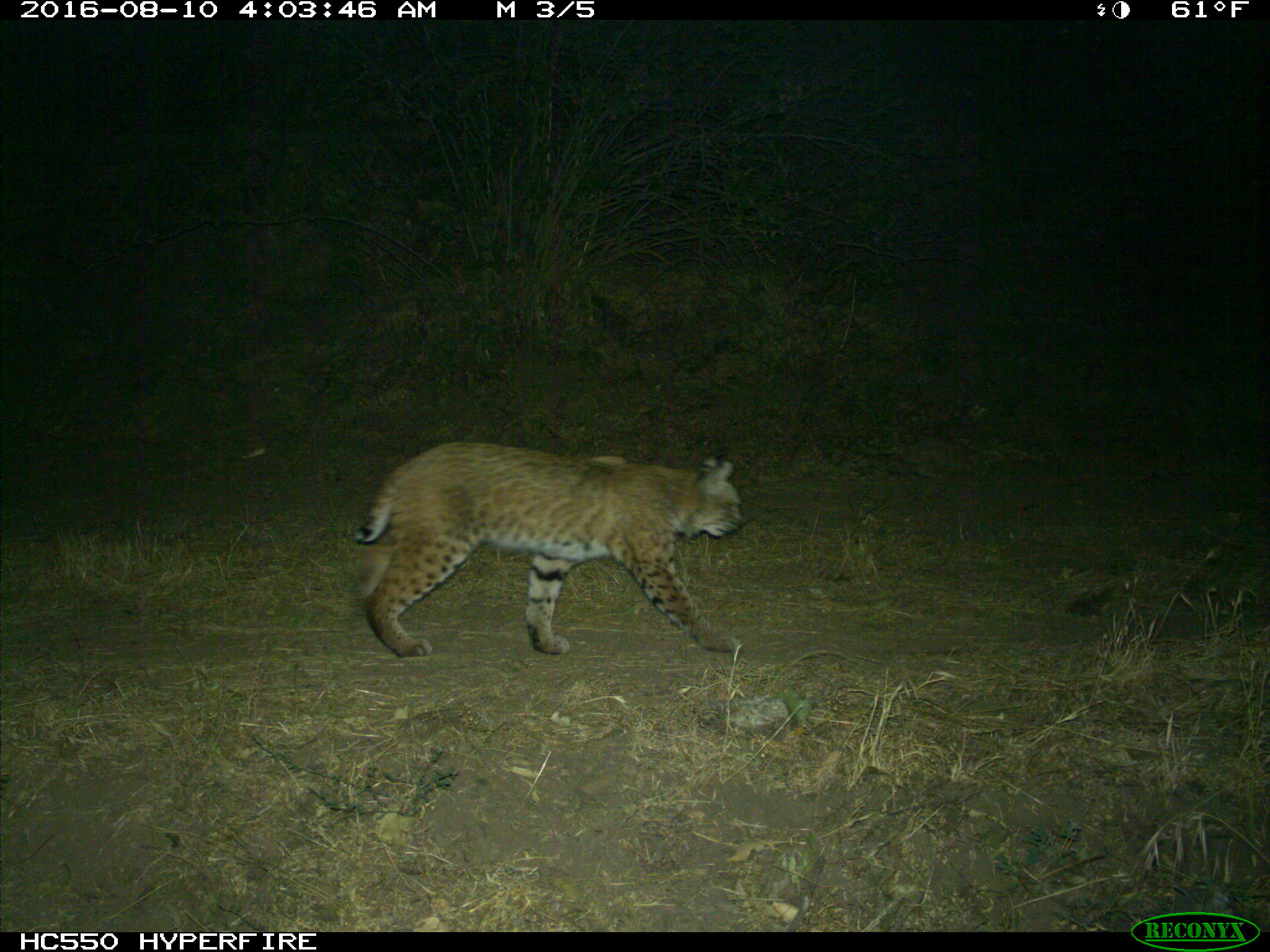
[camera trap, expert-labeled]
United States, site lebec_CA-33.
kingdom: Animalia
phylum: Chordata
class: Mammalia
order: Carnivora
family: Felidae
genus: Lynx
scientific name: Lynx rufus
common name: bobcat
Lynx rufus (bobcat).